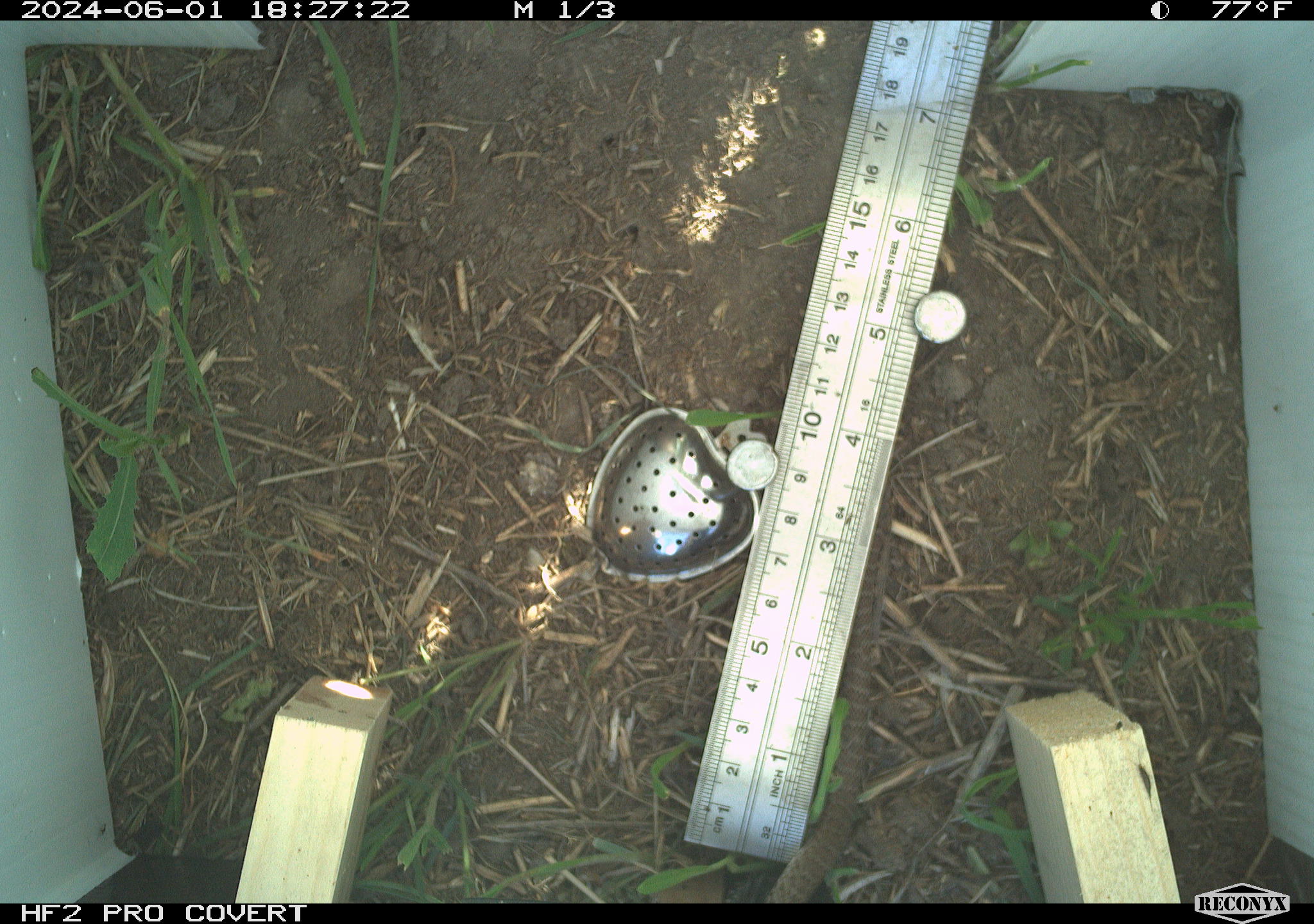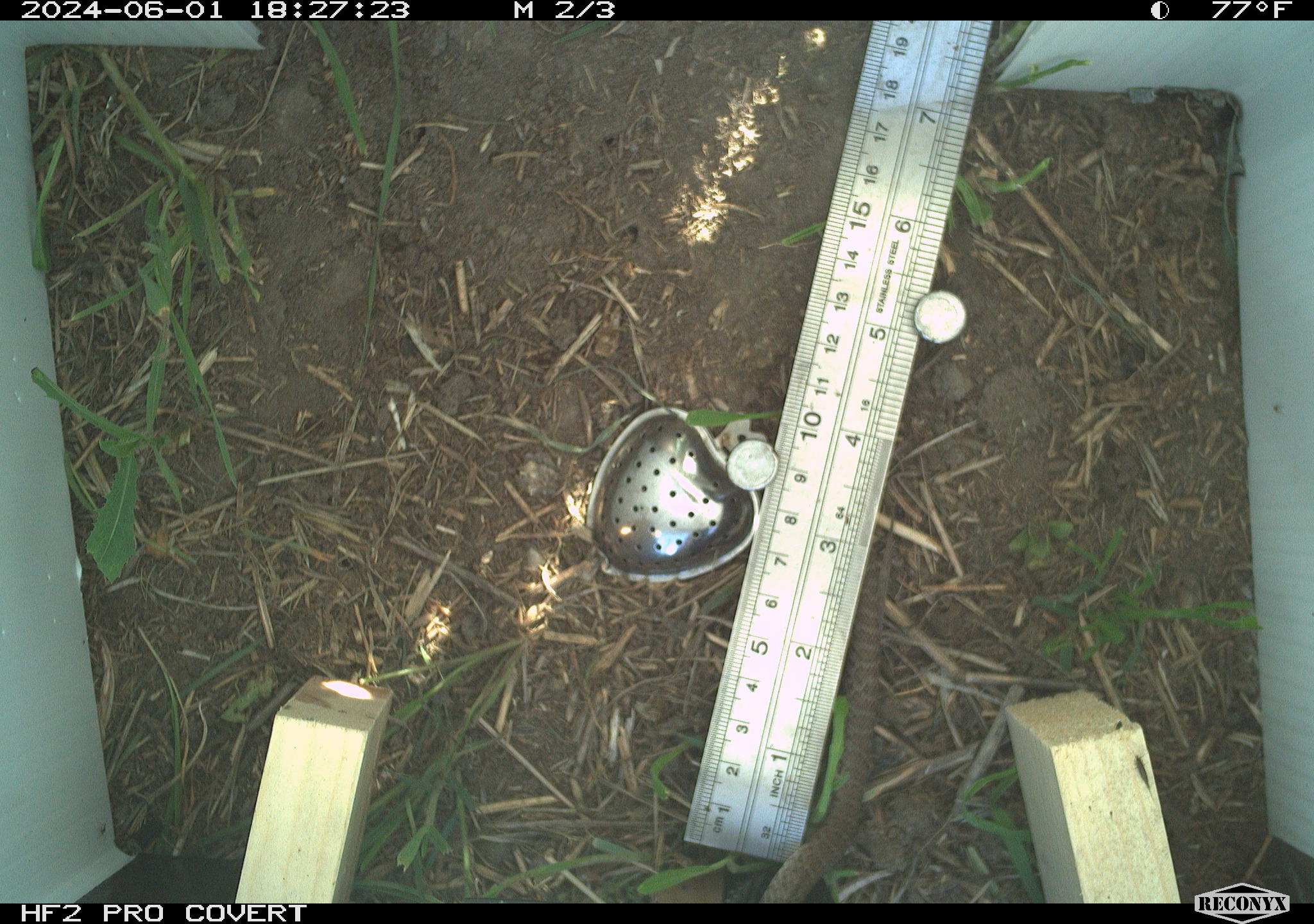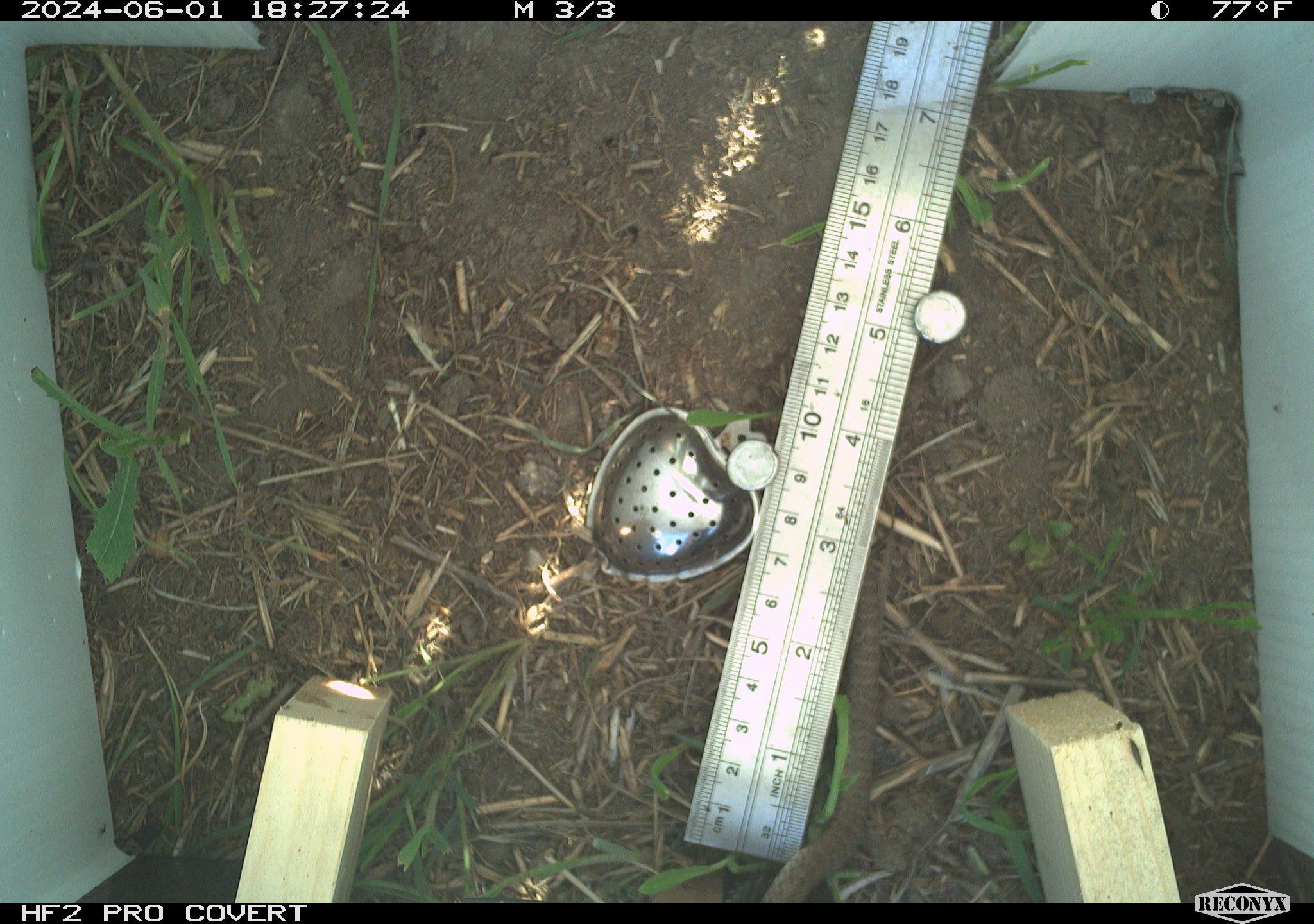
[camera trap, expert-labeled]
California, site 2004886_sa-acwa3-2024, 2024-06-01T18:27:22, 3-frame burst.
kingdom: Animalia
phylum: Chordata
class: Reptilia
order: Squamata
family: Colubridae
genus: Coluber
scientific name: Coluber constrictor mormon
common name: western yellow-bellied racer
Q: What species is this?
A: Western yellow-bellied racer (Coluber constrictor mormon).